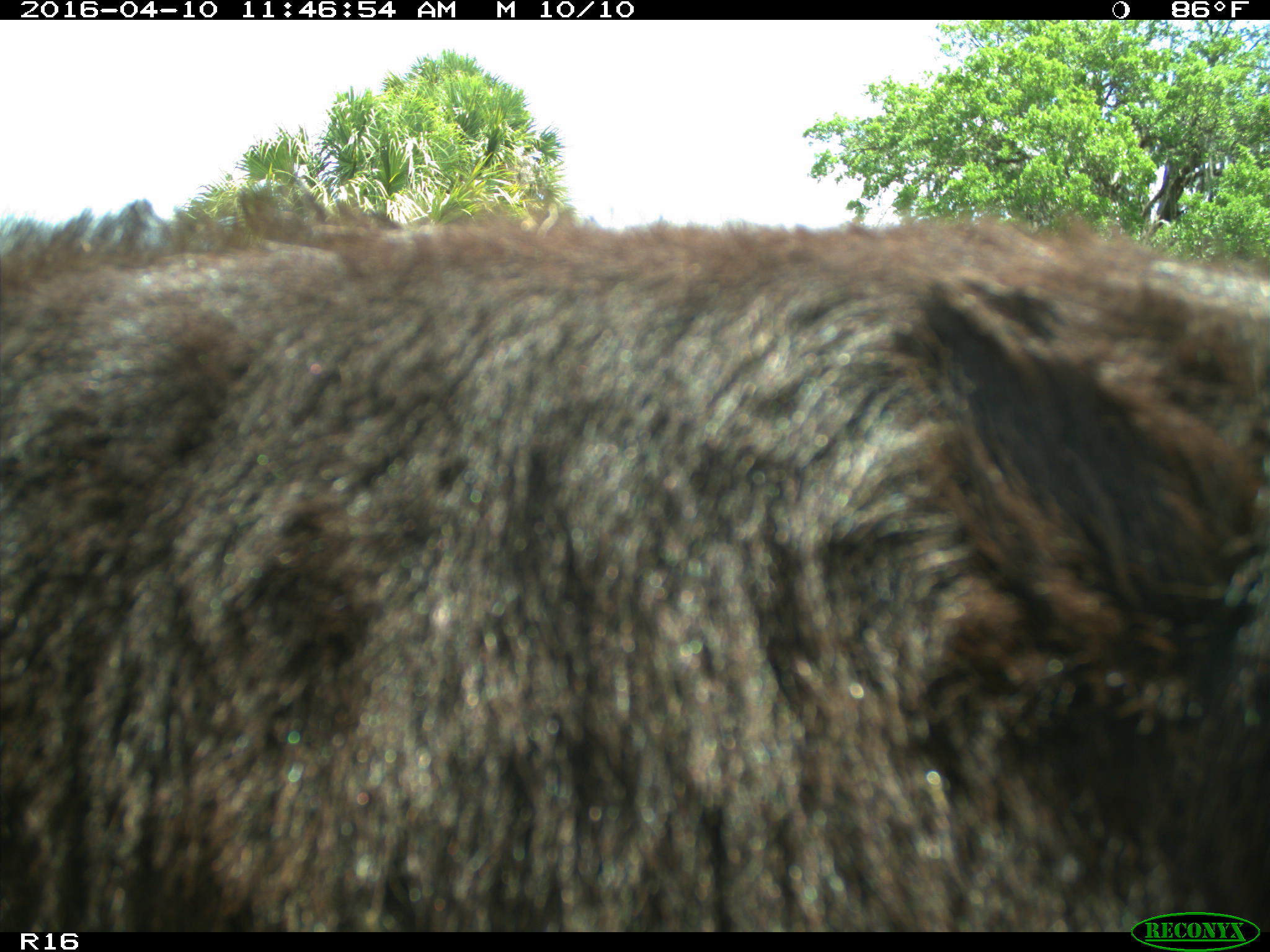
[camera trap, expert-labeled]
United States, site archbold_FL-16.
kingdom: Animalia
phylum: Chordata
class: Mammalia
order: Artiodactyla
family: Bovidae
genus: Bos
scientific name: Bos taurus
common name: domestic cow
Bos taurus (domestic cow).